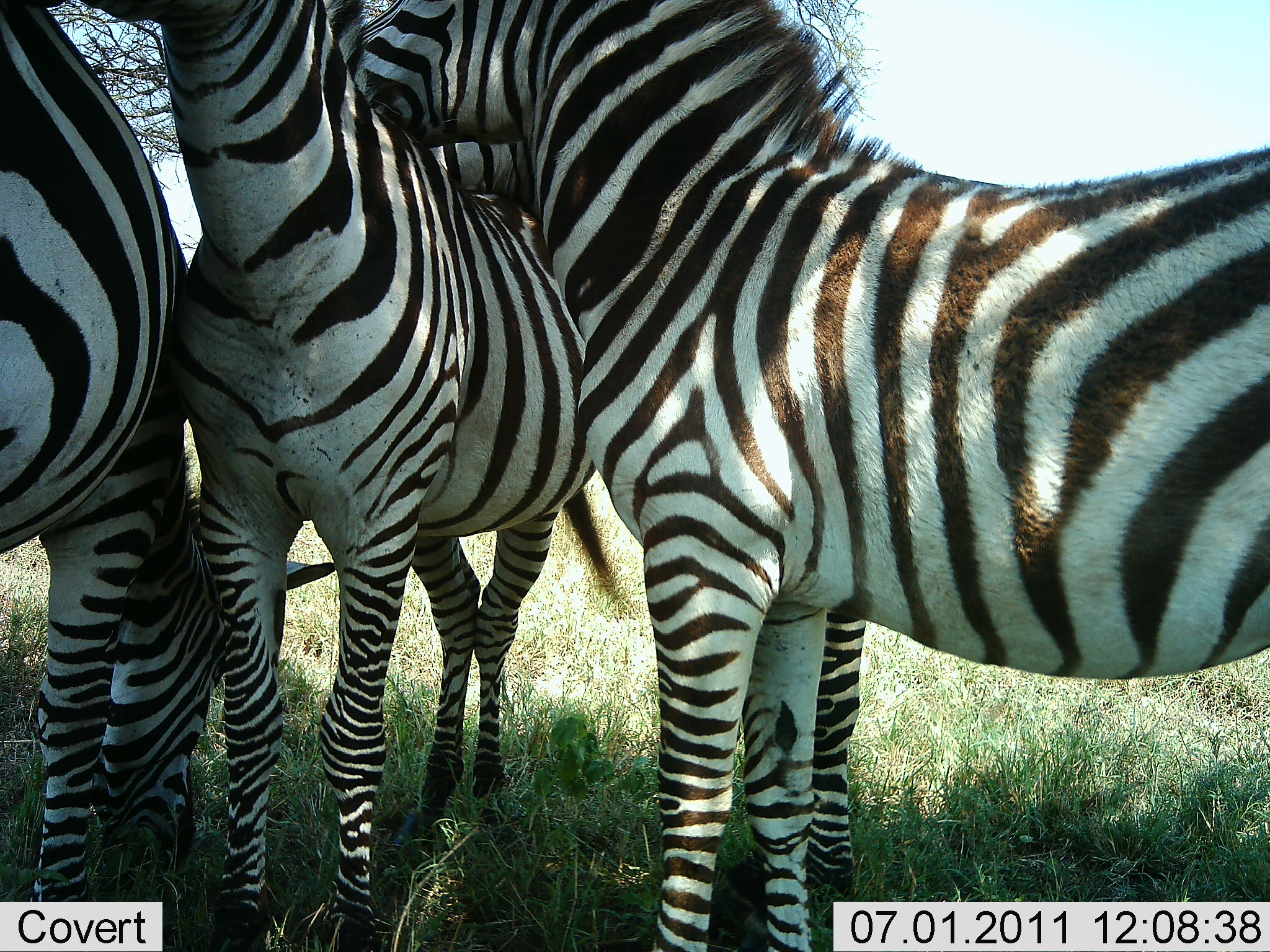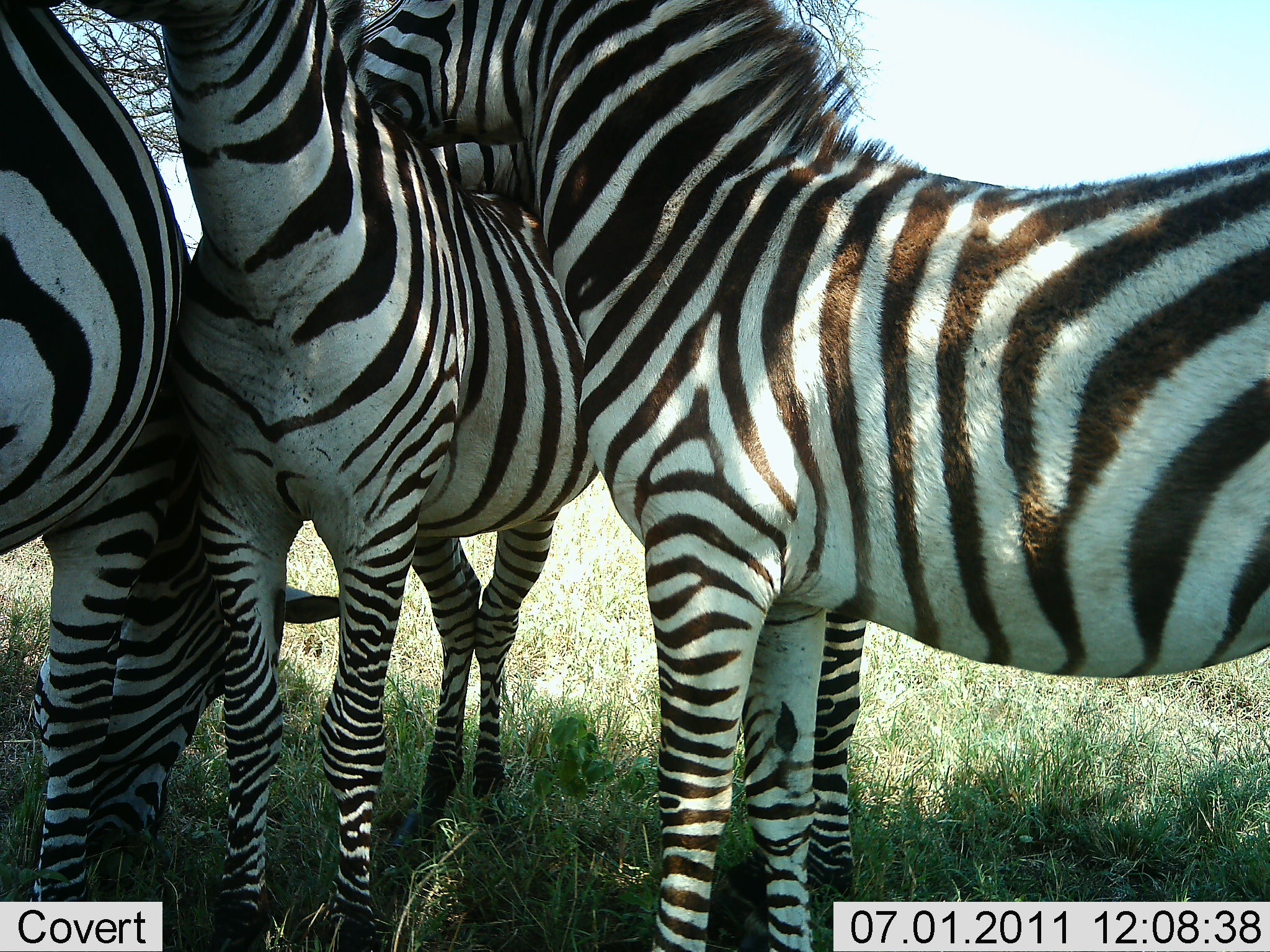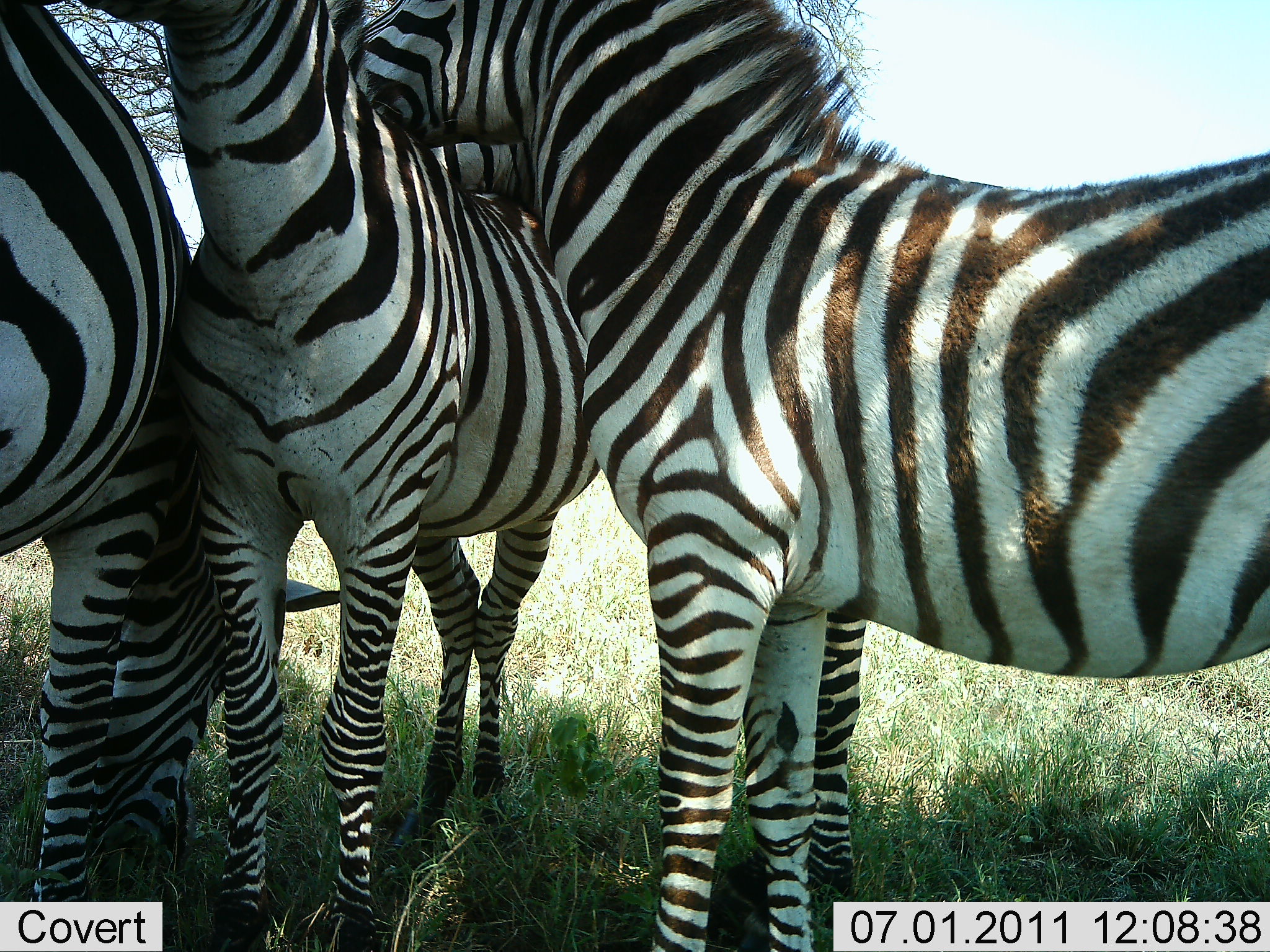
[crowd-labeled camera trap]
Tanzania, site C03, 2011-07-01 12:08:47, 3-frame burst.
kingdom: Animalia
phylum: Chordata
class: Mammalia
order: Perissodactyla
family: Equidae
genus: Equus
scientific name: Equus quagga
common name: plains zebra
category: zebra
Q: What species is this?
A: Zebra (plains zebra) (Equus quagga).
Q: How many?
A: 3.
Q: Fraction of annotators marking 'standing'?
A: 54%.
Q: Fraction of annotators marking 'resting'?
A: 8%.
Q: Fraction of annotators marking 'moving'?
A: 0%.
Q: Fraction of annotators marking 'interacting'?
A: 69%.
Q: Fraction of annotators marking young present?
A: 0%.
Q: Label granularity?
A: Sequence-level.